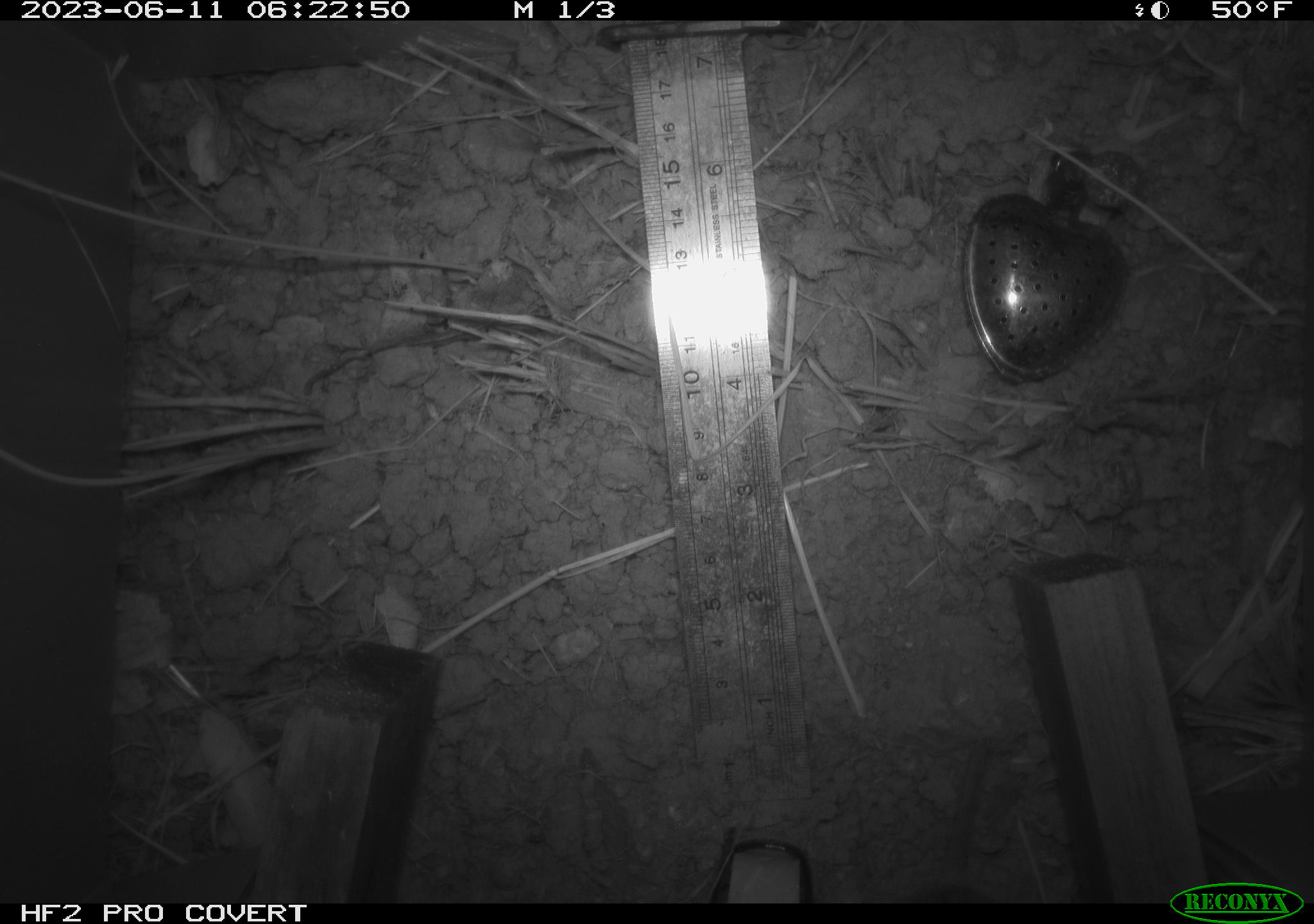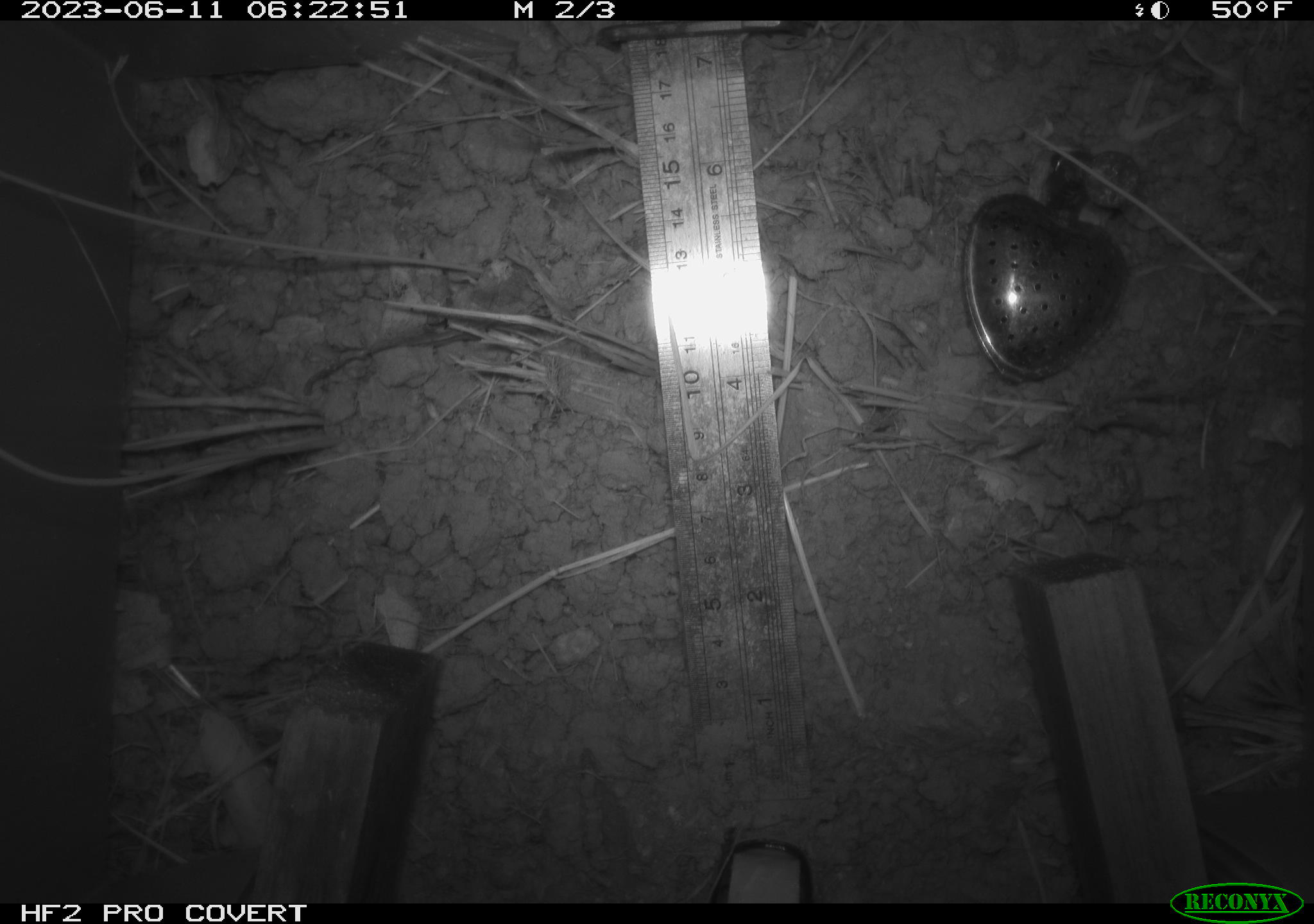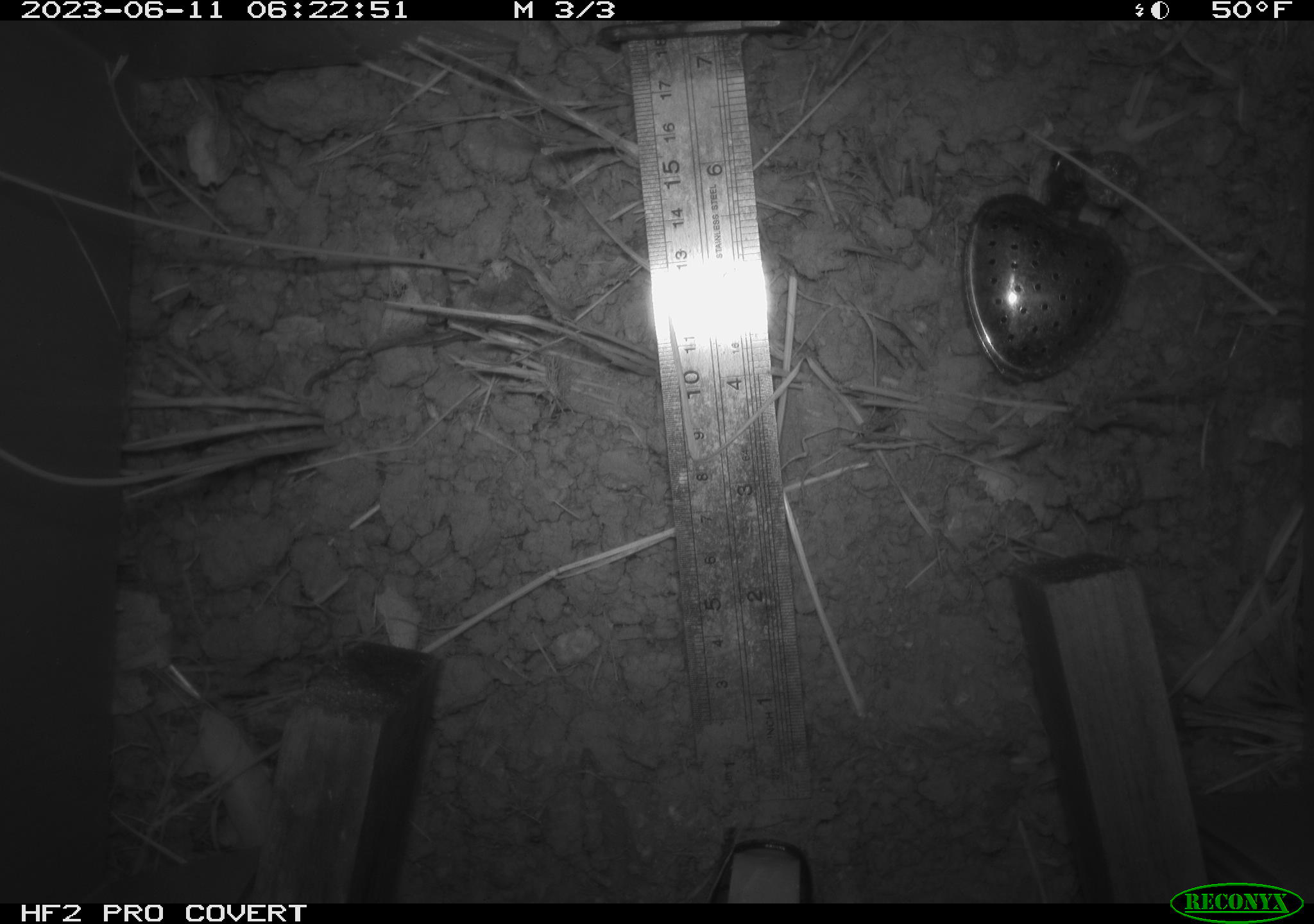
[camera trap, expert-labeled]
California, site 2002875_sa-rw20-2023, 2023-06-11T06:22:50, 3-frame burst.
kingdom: Animalia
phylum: Chordata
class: Mammalia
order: Rodentia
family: Cricetidae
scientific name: Arvicolinae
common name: voles, lemmings, and muskrats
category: arvicolinae subfamily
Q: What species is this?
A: Arvicolinae subfamily (voles, lemmings, and muskrats) (Arvicolinae).